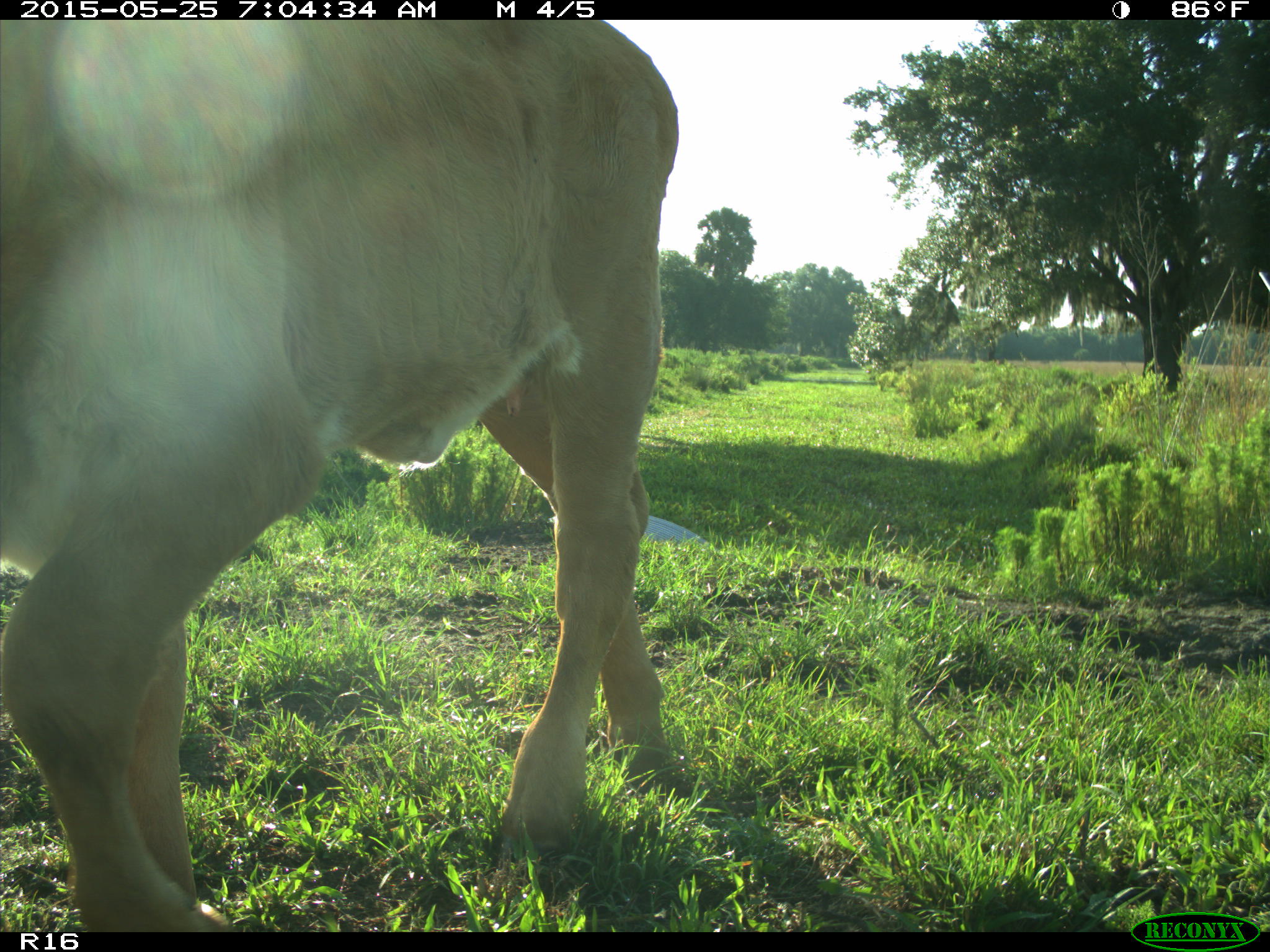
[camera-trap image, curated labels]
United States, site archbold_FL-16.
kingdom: Animalia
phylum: Chordata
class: Mammalia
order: Artiodactyla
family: Bovidae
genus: Bos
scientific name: Bos taurus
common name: domestic cow